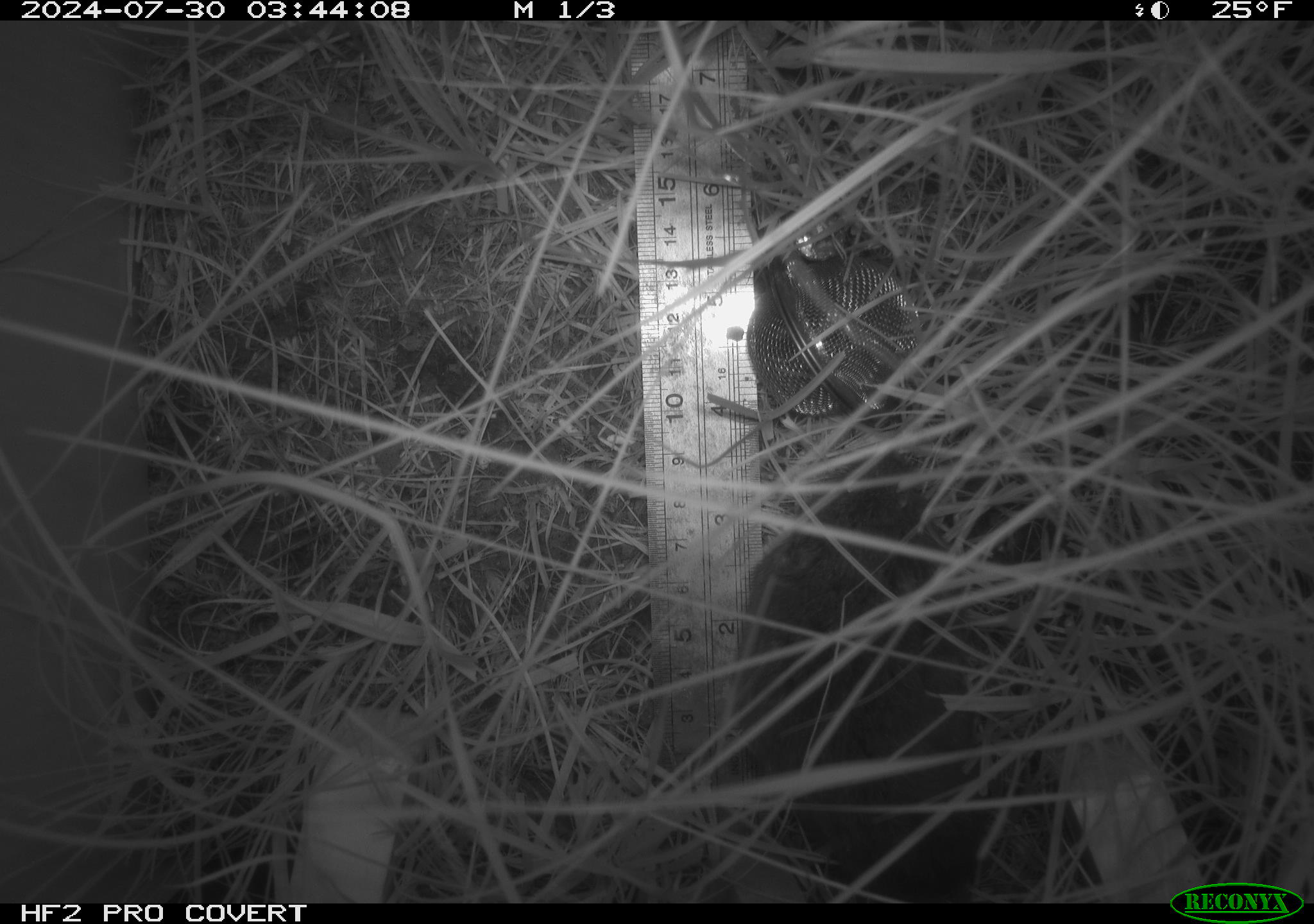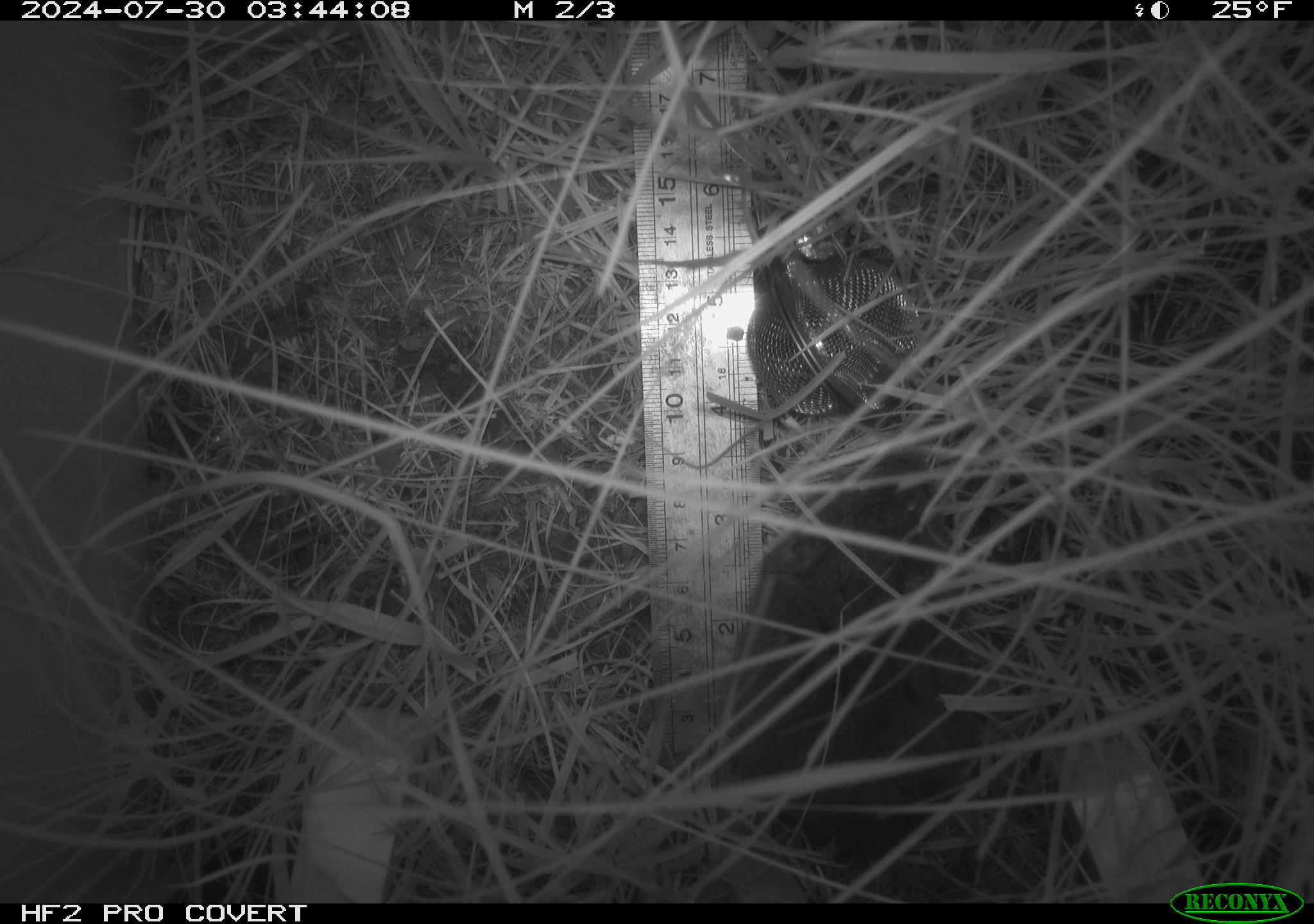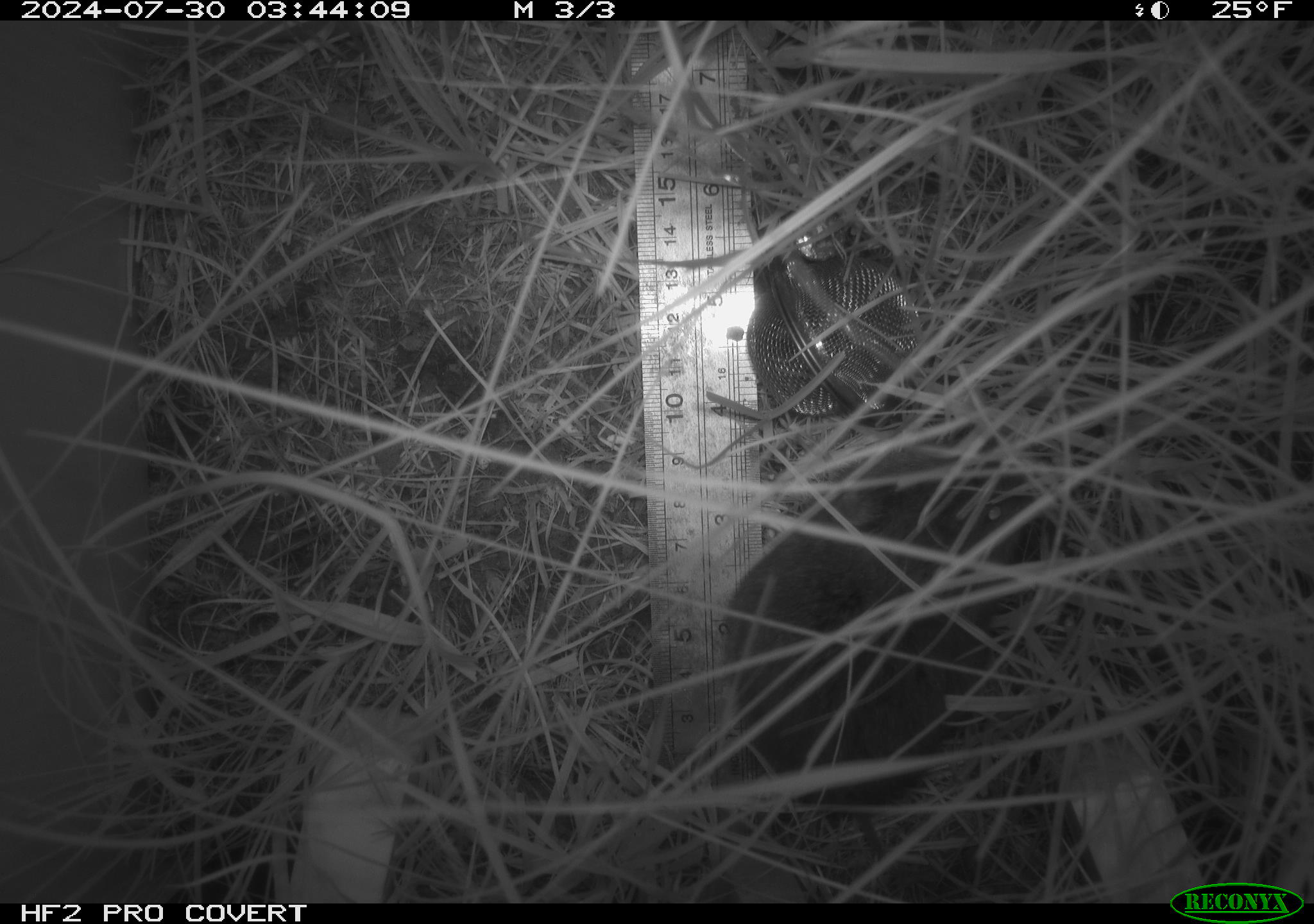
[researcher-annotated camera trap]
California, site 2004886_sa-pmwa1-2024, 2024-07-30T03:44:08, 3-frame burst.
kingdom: Animalia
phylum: Chordata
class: Mammalia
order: Rodentia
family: Cricetidae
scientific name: Arvicolinae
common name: voles, lemmings, and muskrats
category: arvicolinae subfamily